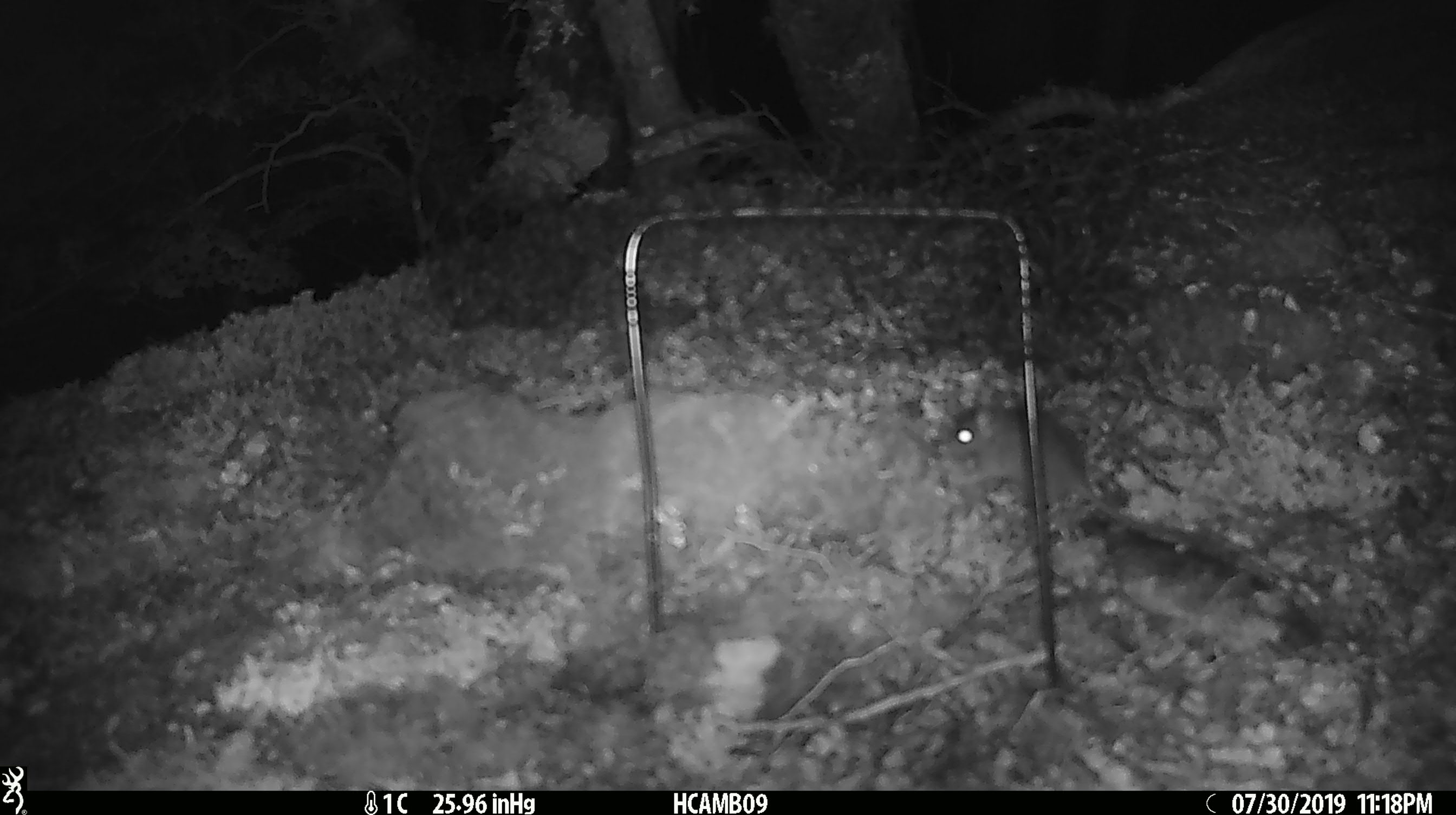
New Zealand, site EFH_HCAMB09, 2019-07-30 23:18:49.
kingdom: Animalia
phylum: Chordata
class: Mammalia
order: Rodentia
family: Muridae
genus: Mus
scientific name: Mus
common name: mouse